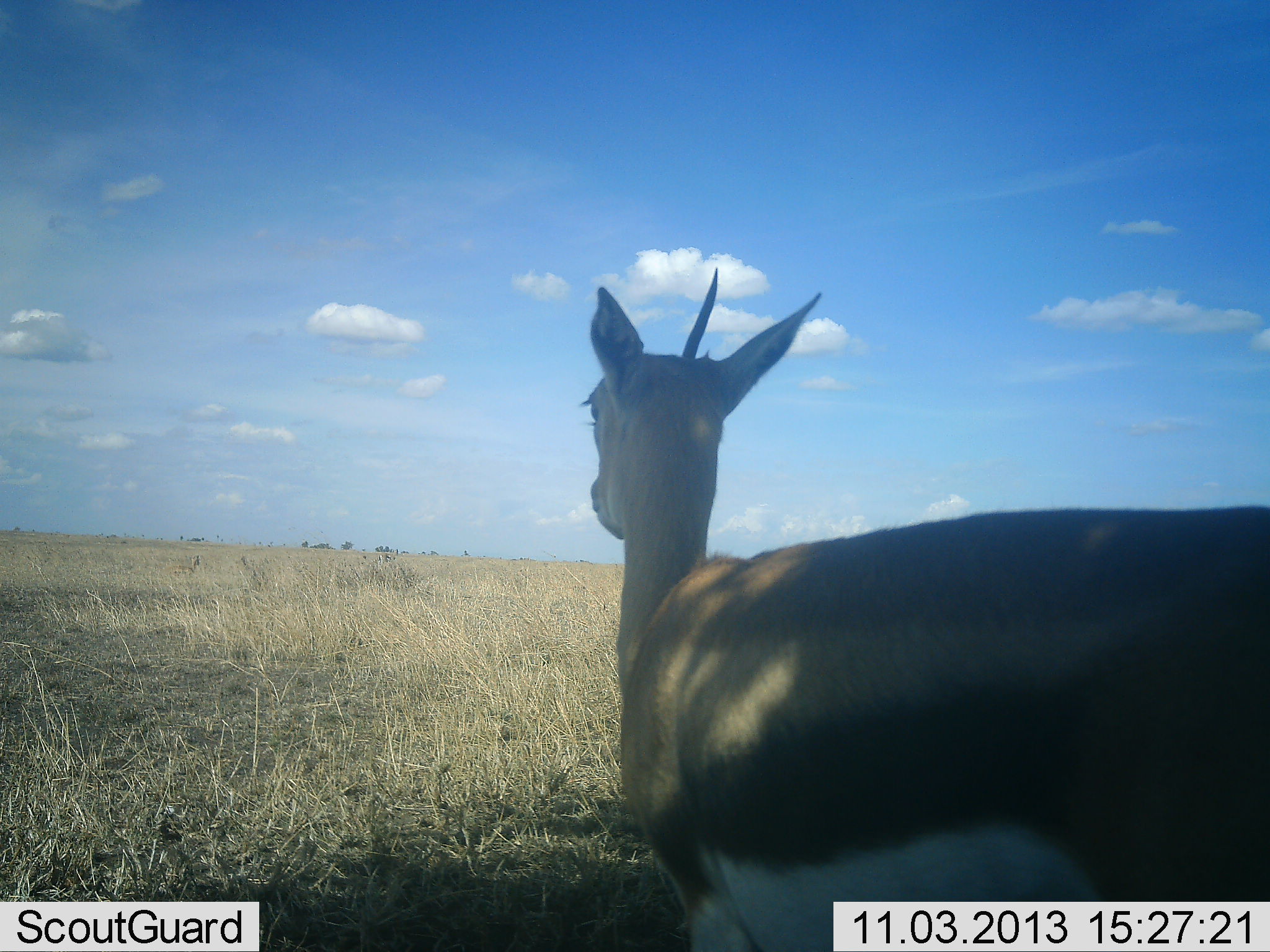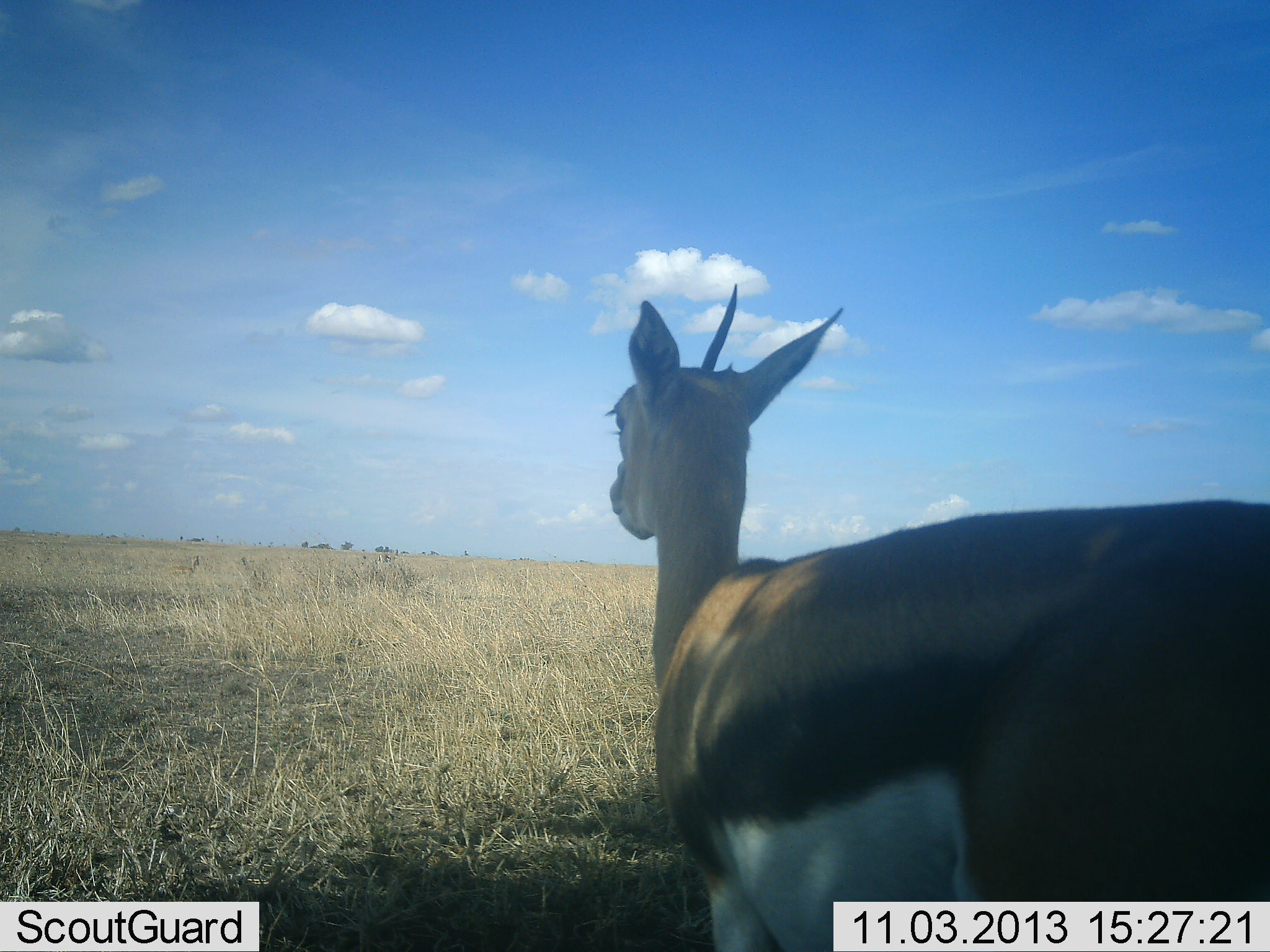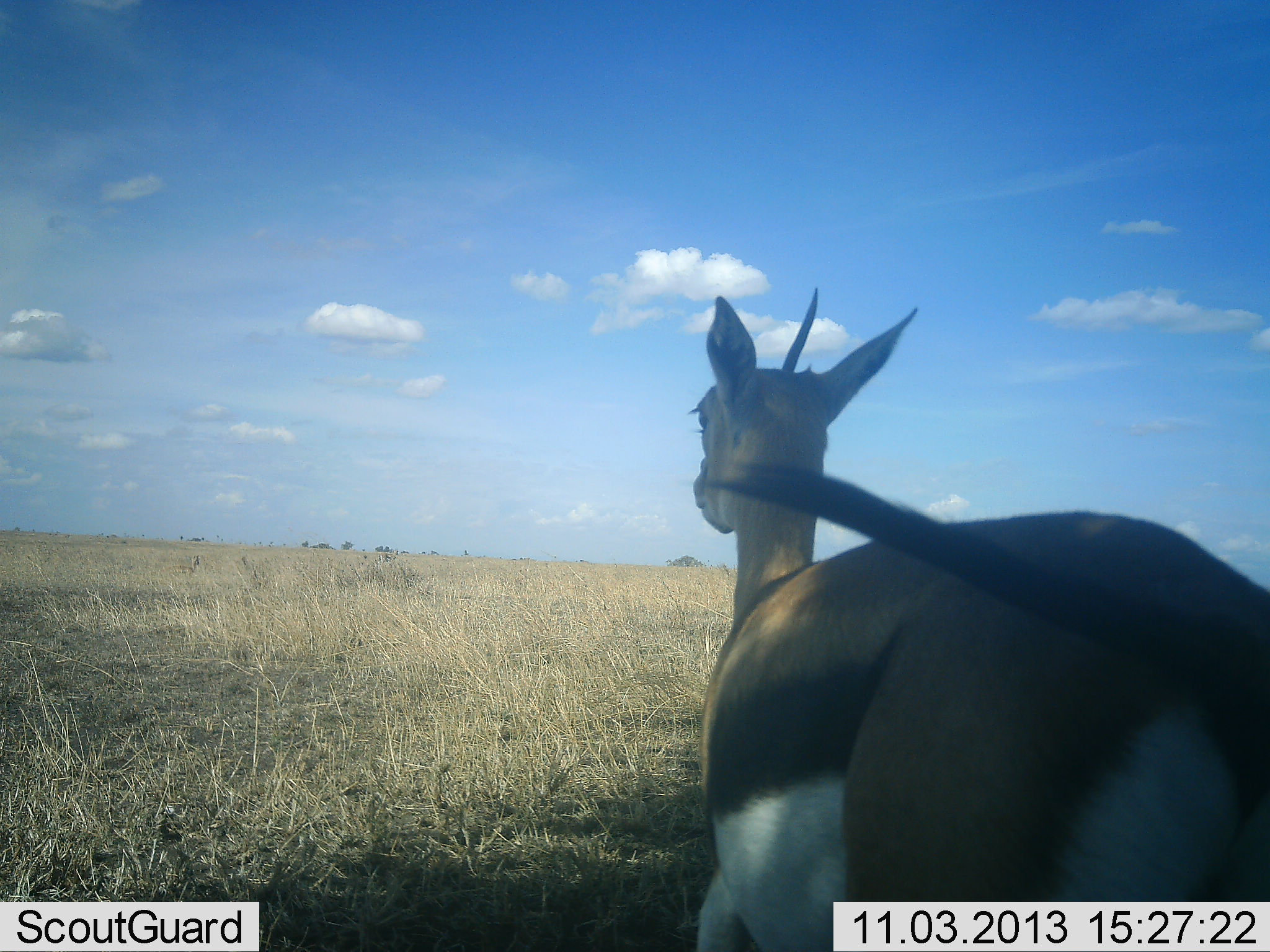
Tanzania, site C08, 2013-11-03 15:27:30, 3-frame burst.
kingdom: Animalia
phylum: Chordata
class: Mammalia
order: Artiodactyla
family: Bovidae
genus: Eudorcas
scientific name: Eudorcas thomsonii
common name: thomson's gazelle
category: gazellethomsons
Gazellethomsons (thomson's gazelle) (Eudorcas thomsonii), count 1. Behavior (volunteer vote fractions): standing 90%, resting 10%, moving 0%, interacting 0%. Young present (vote fraction): 10%. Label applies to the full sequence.